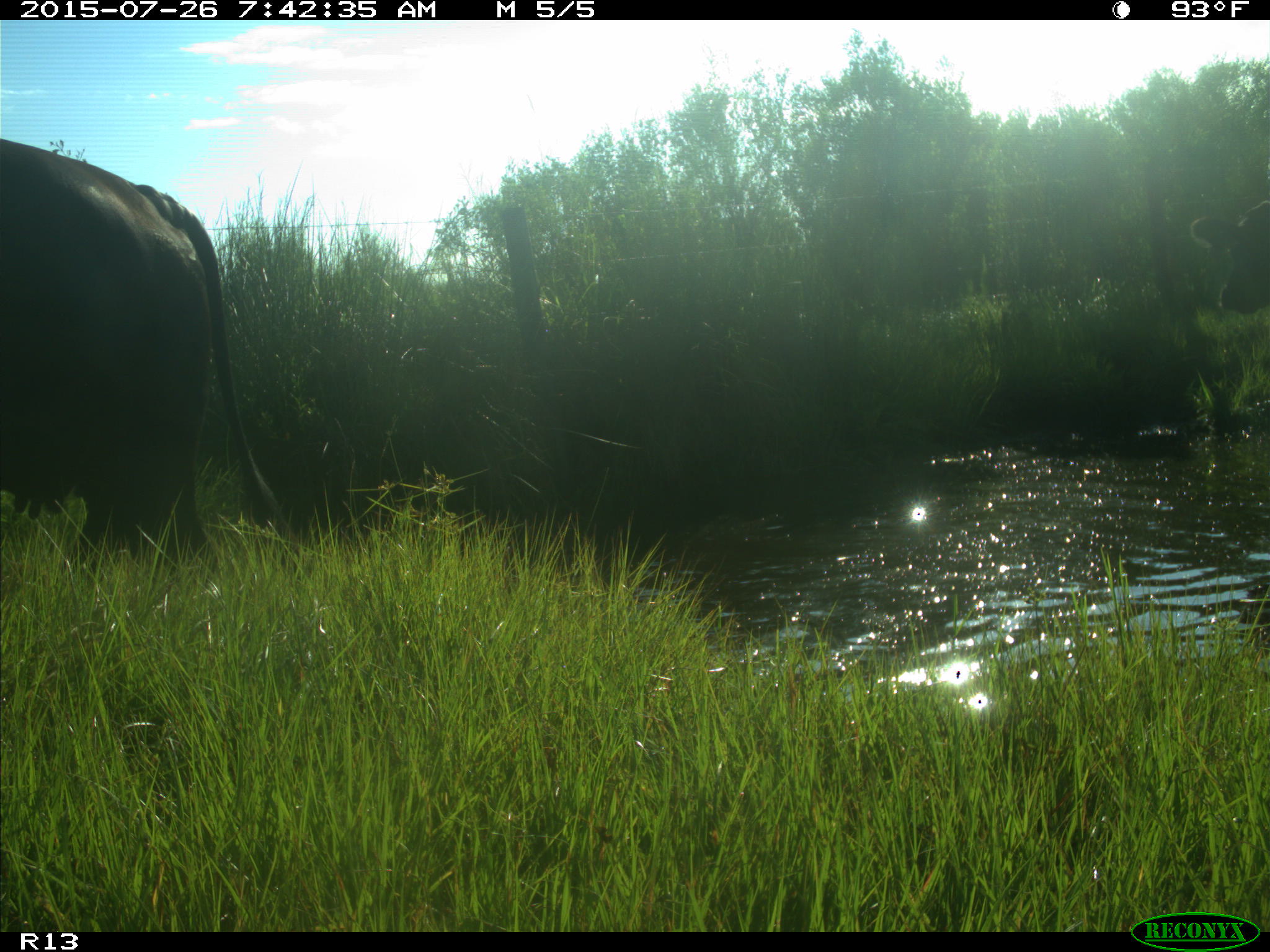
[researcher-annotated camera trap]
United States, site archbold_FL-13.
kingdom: Animalia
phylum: Chordata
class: Mammalia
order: Artiodactyla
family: Bovidae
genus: Bos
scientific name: Bos taurus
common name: domestic cow